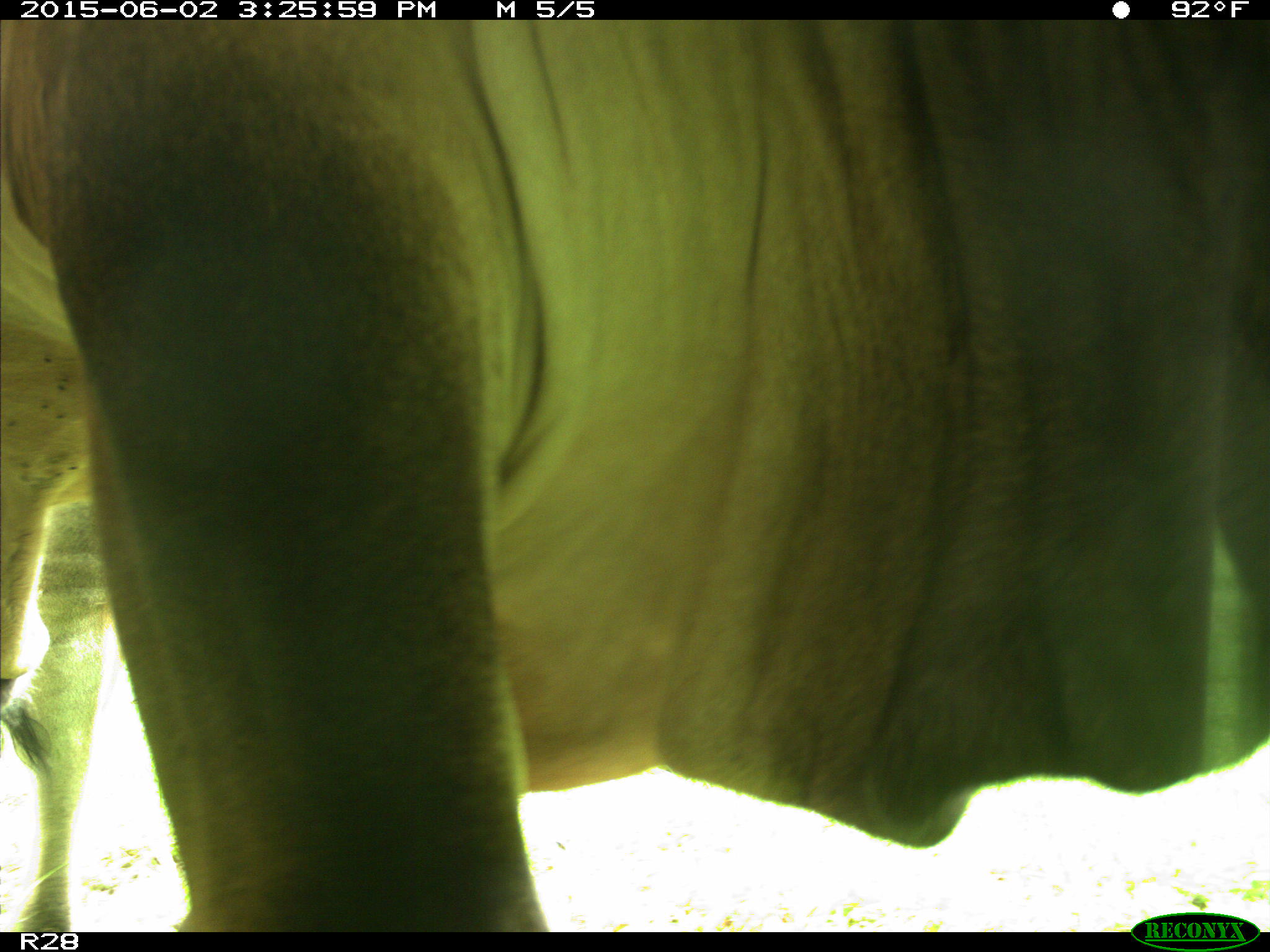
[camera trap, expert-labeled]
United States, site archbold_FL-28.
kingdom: Animalia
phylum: Chordata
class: Mammalia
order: Artiodactyla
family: Bovidae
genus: Bos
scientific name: Bos taurus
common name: domestic cow